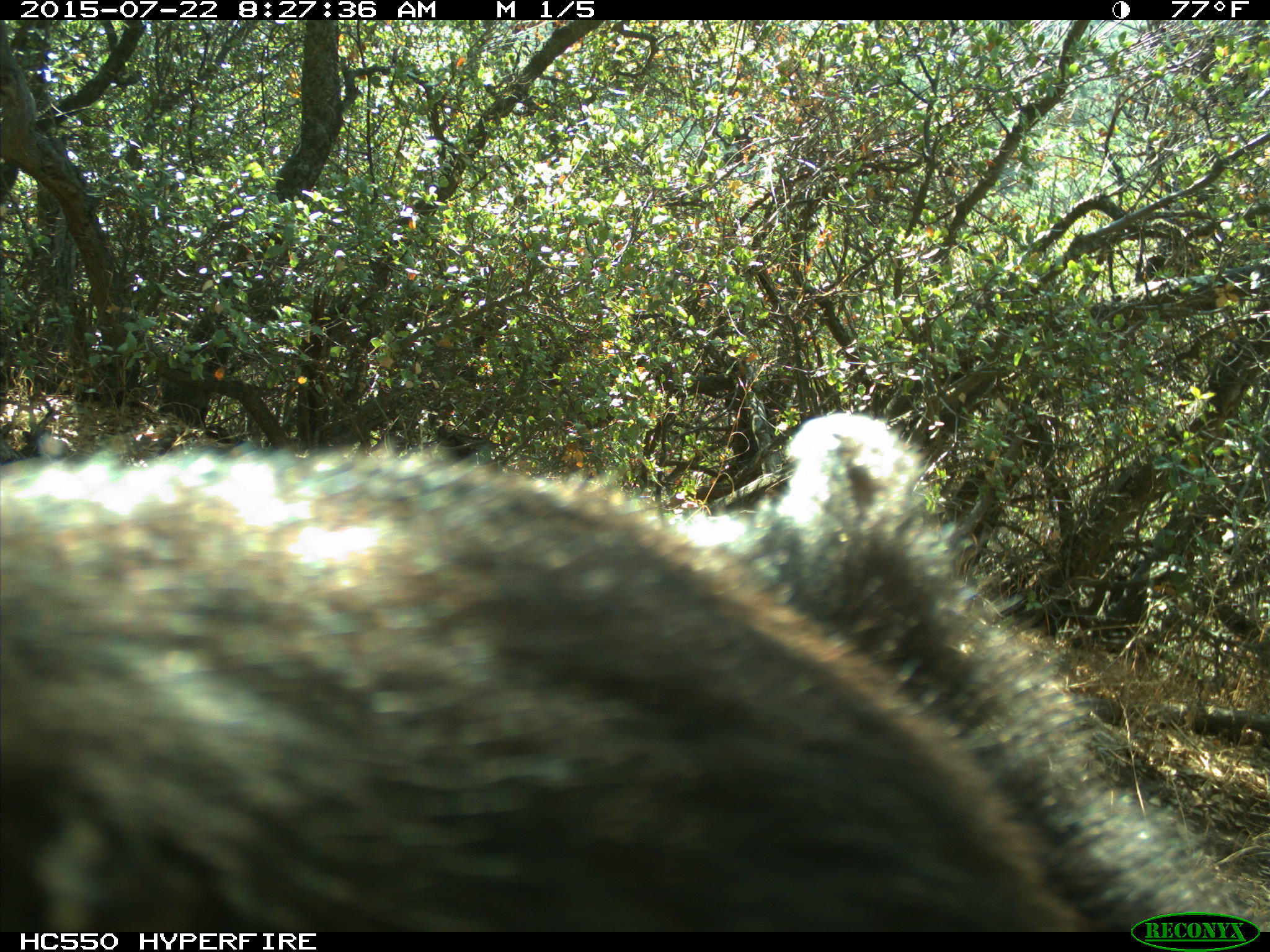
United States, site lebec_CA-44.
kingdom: Animalia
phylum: Chordata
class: Mammalia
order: Carnivora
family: Ursidae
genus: Ursus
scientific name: Ursus americanus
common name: american black bear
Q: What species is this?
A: Ursus americanus (american black bear).